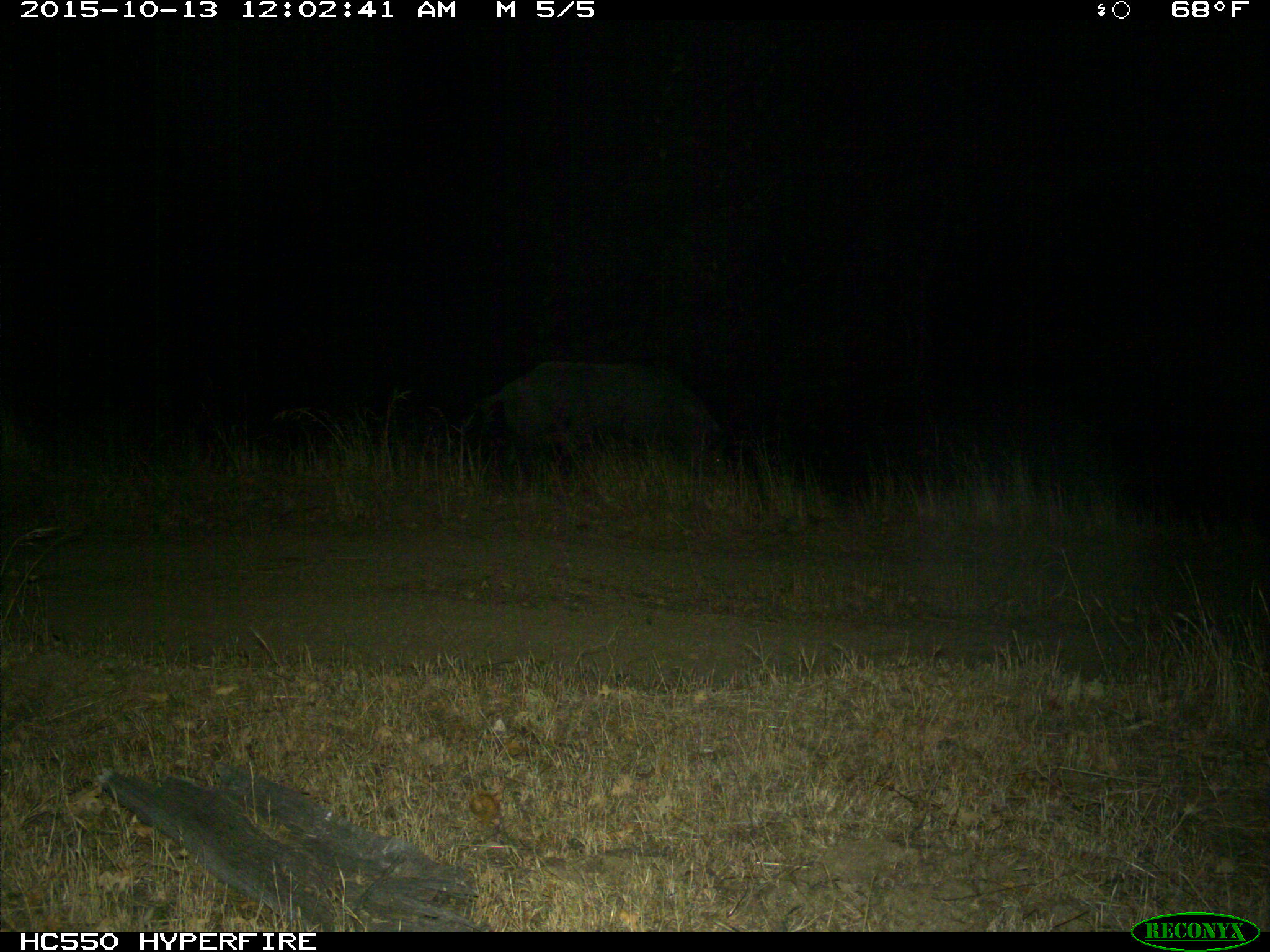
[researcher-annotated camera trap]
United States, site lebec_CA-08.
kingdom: Animalia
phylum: Chordata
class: Mammalia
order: Artiodactyla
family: Suidae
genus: Sus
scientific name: Sus scrofa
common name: wild boar